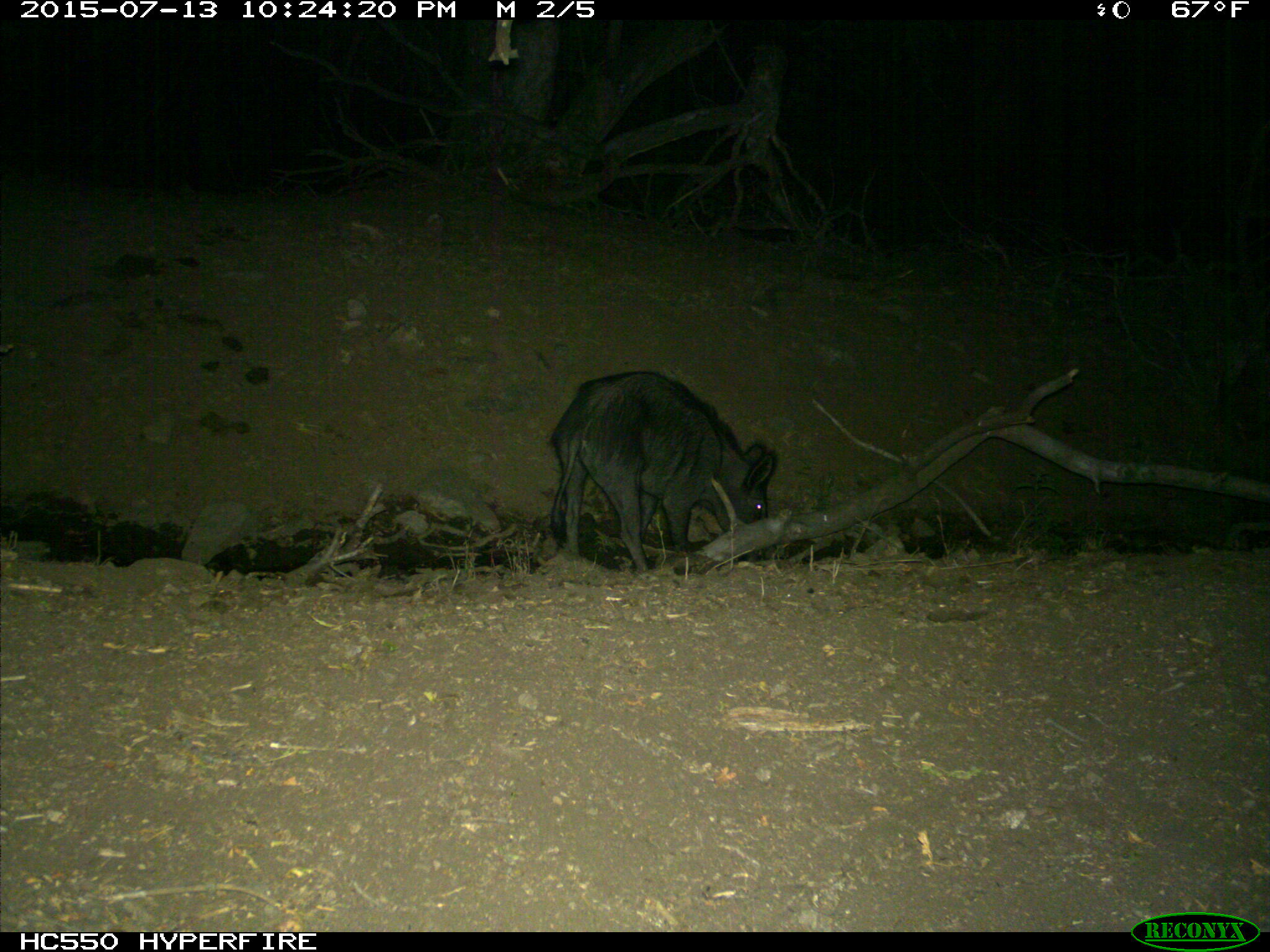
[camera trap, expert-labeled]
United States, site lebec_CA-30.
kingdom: Animalia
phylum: Chordata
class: Mammalia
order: Artiodactyla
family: Suidae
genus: Sus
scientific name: Sus scrofa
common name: wild boar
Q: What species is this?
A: Sus scrofa (wild boar).